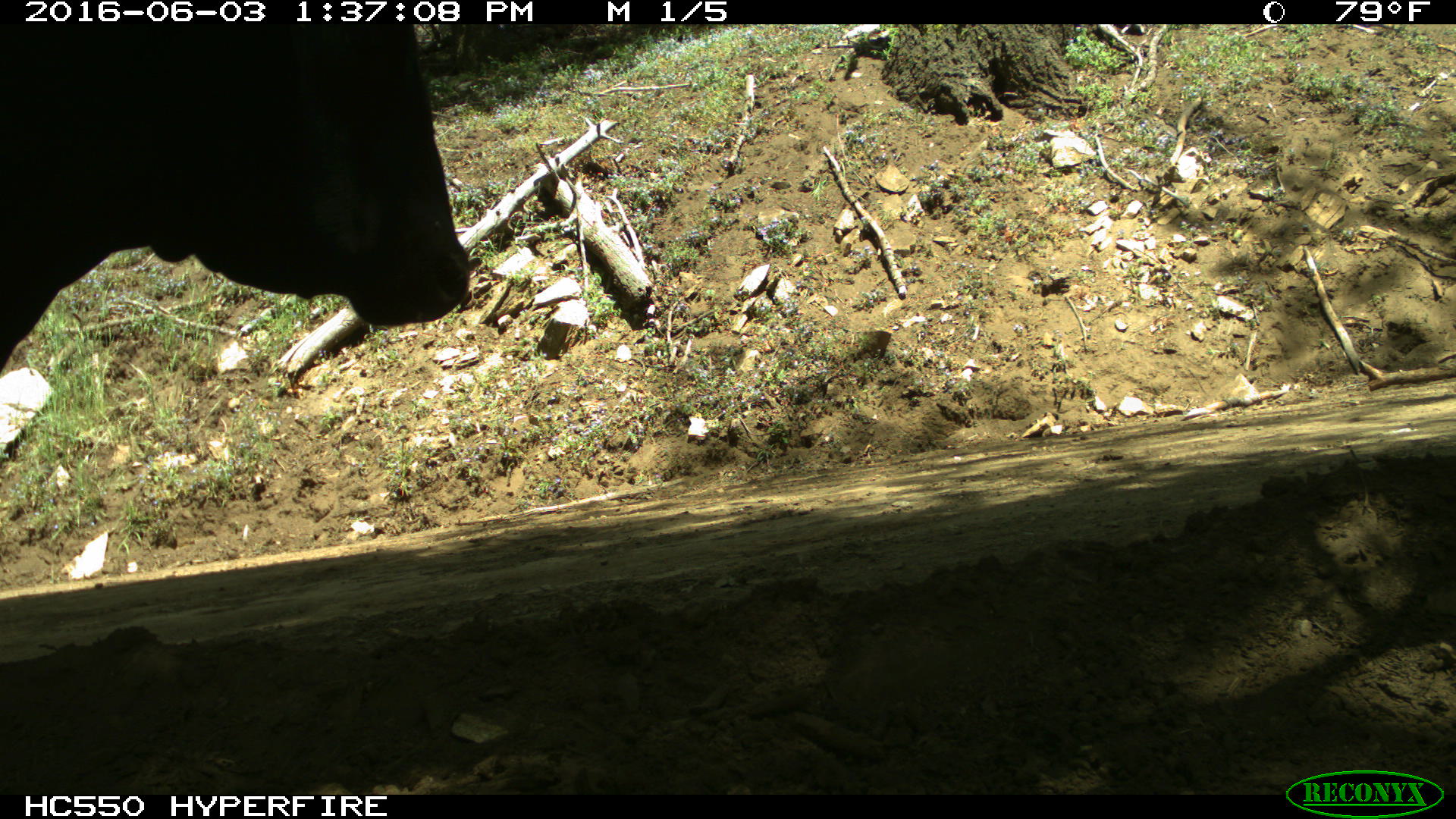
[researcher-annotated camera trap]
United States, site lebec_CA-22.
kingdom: Animalia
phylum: Chordata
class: Mammalia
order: Artiodactyla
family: Bovidae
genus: Bos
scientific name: Bos taurus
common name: domestic cow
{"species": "Bos taurus (domestic cow)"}